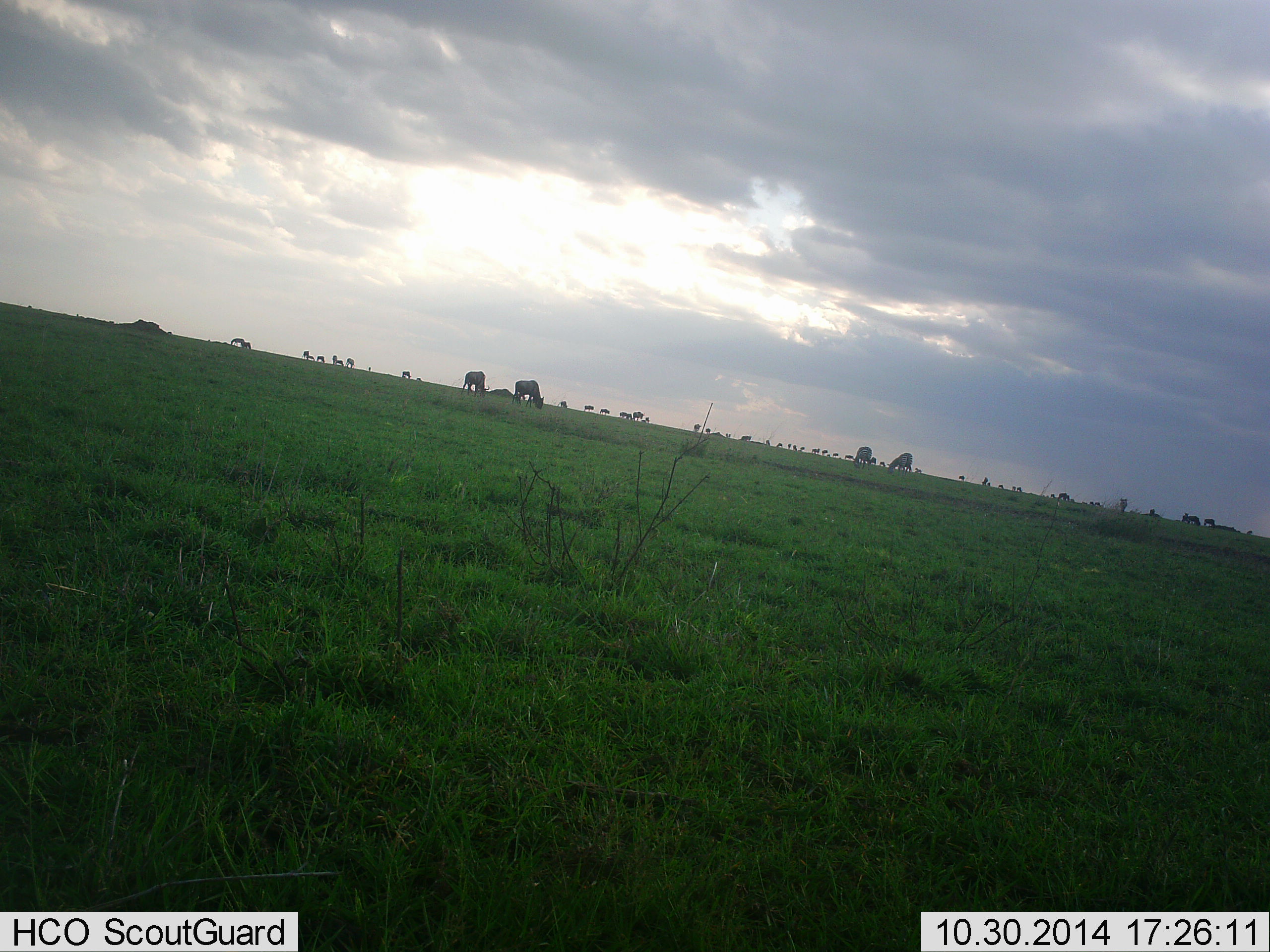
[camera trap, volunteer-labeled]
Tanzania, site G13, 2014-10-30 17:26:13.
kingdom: Animalia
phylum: Chordata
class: Mammalia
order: Artiodactyla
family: Bovidae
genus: Connochaetes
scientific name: Connochaetes taurinus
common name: blue wildebeest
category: wildebeest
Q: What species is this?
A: Wildebeest (blue wildebeest) (Connochaetes taurinus).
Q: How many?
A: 11-50.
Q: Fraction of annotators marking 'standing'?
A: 45%.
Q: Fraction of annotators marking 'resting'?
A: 0%.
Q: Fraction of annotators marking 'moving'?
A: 27%.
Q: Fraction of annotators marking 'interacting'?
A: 0%.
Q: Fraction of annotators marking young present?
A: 0%.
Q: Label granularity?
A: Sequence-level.